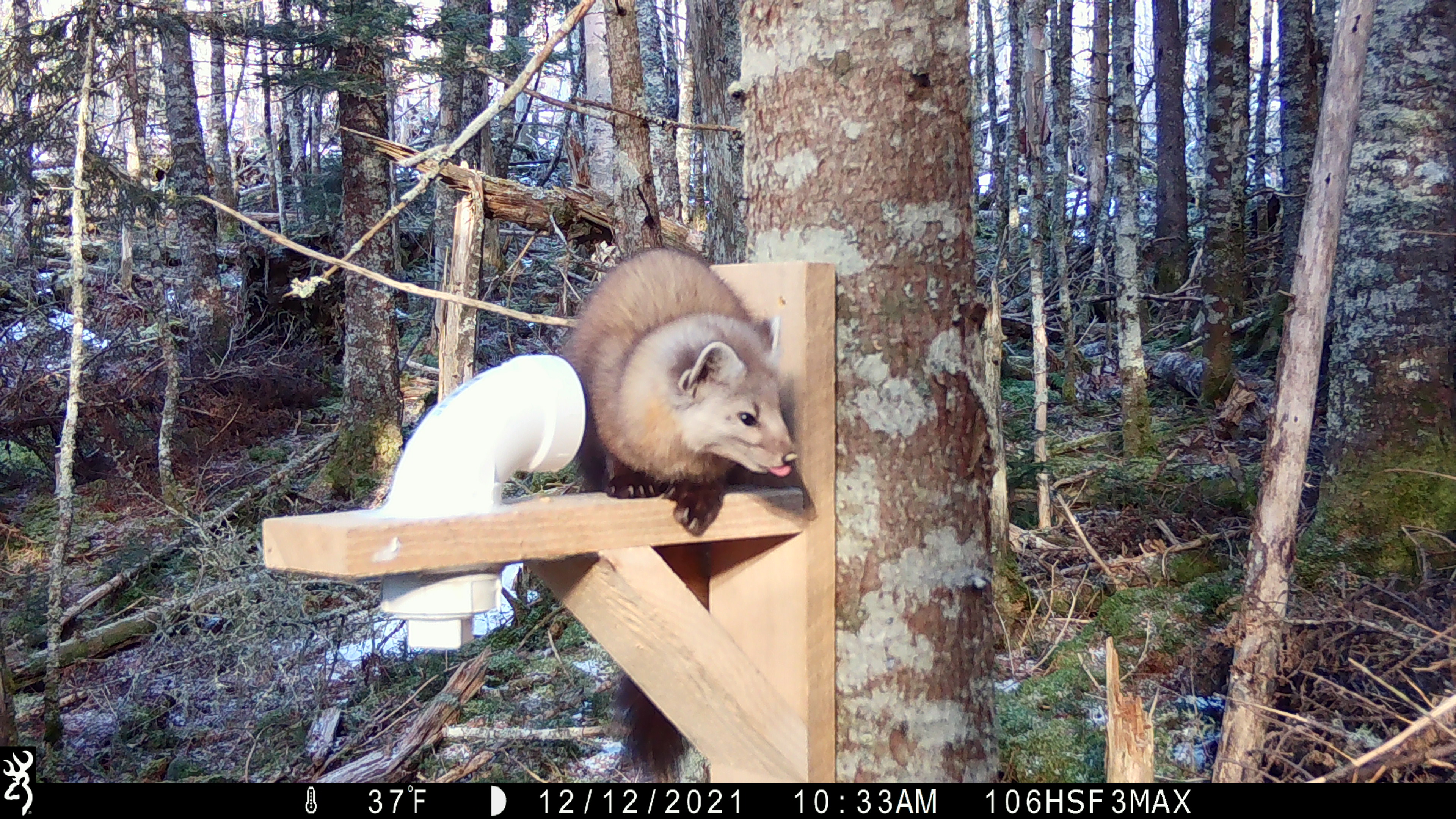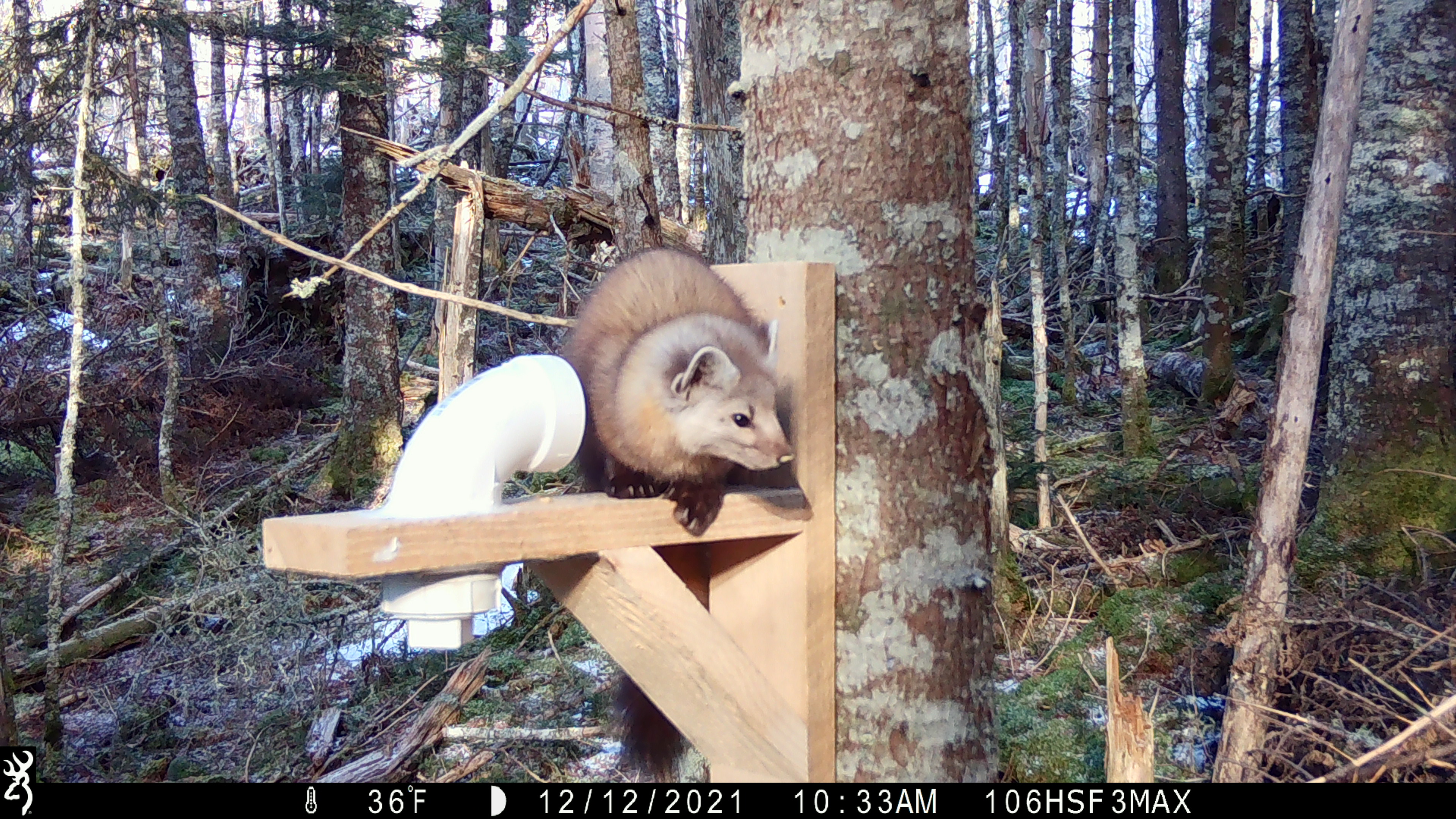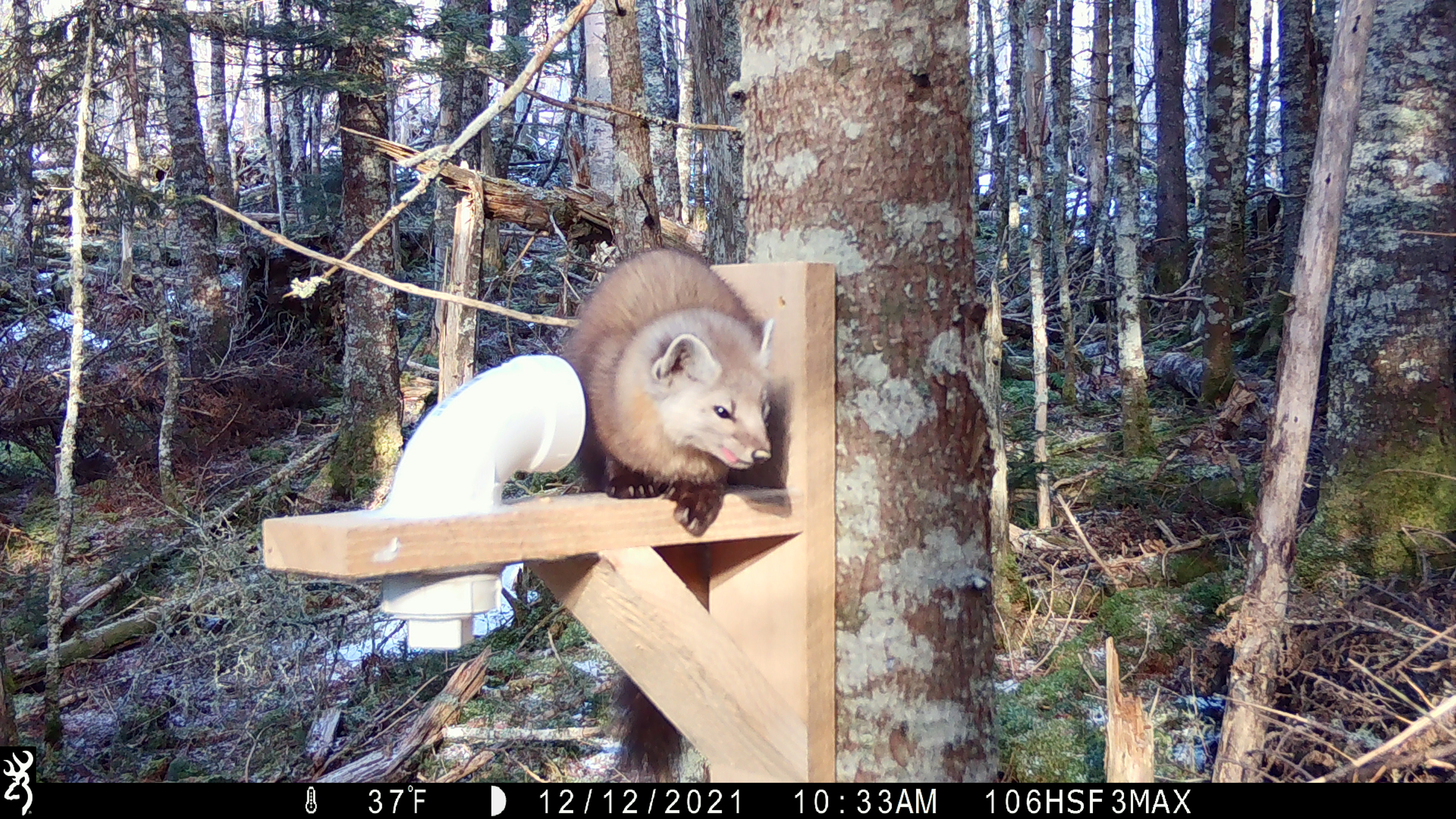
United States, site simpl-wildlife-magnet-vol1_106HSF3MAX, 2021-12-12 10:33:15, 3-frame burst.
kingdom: Animalia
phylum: Chordata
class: Mammalia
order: Carnivora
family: Mustelidae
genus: Martes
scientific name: Martes americana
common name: american marten